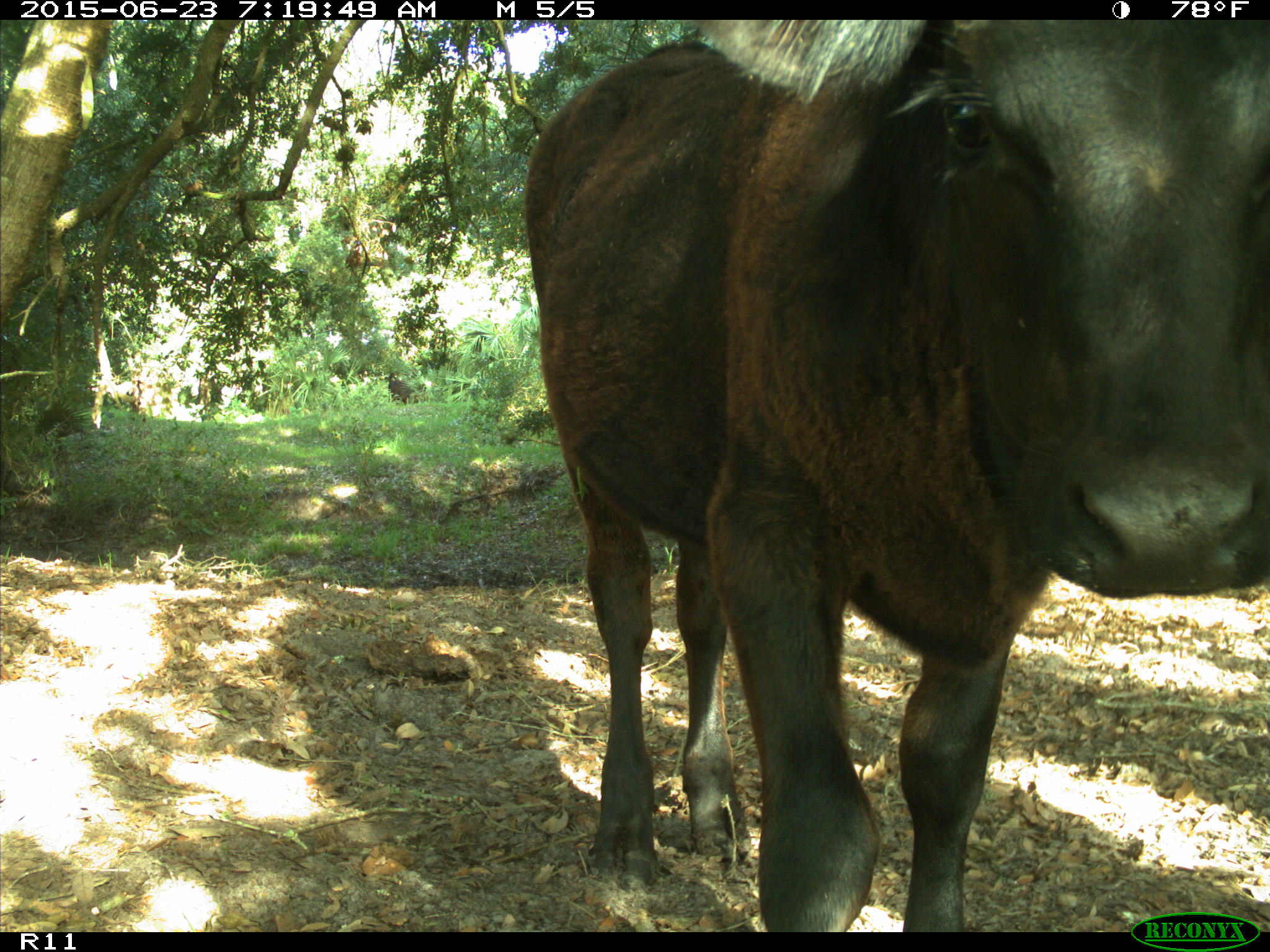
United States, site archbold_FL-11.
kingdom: Animalia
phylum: Chordata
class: Mammalia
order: Artiodactyla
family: Bovidae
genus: Bos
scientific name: Bos taurus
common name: domestic cow